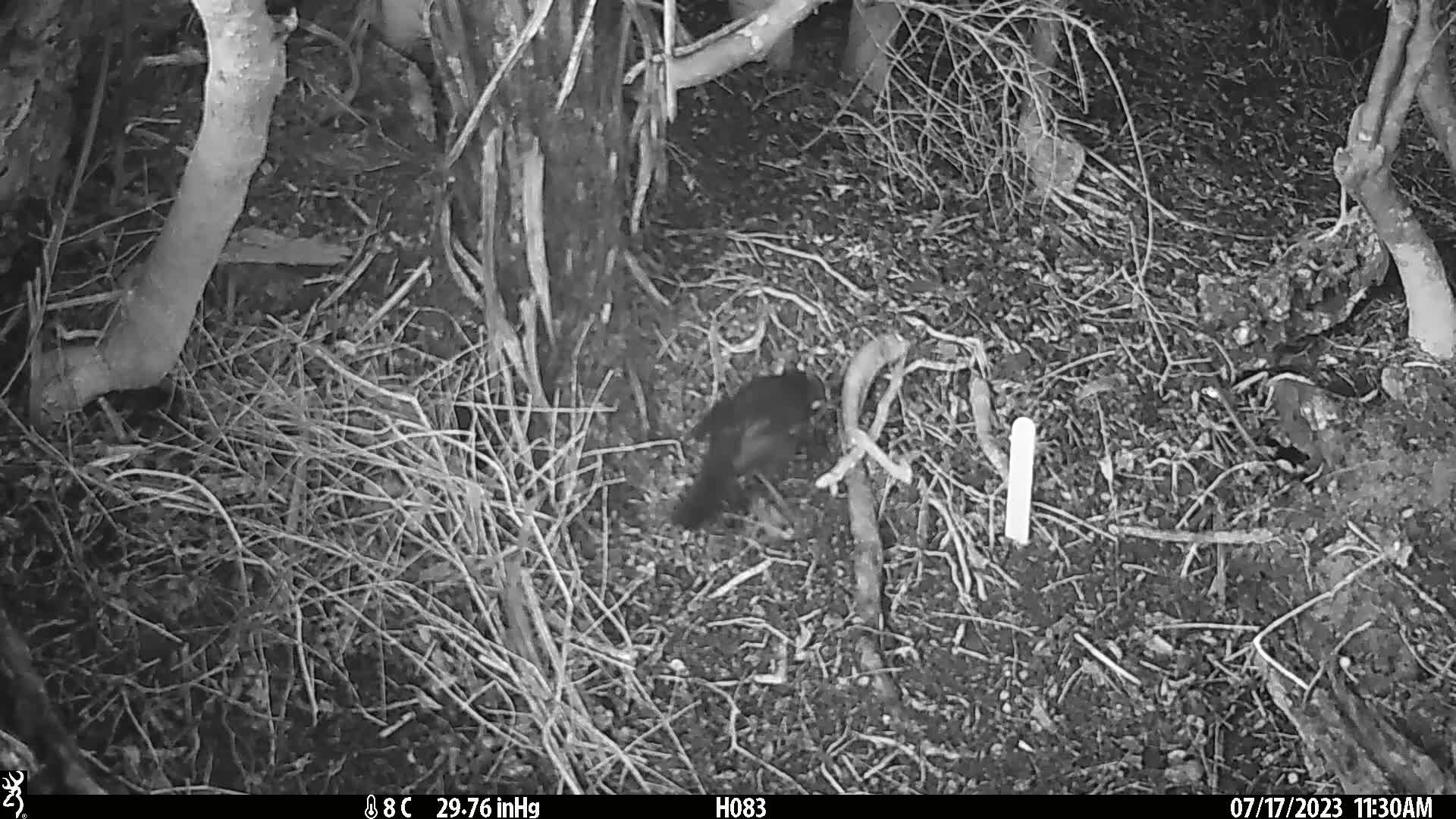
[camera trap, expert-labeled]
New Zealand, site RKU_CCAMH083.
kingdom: Animalia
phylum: Chordata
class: Aves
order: Passeriformes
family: Turdidae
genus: Turdus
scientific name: Turdus merula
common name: eurasian blackbird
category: blackbird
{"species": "blackbird (eurasian blackbird) (Turdus merula)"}